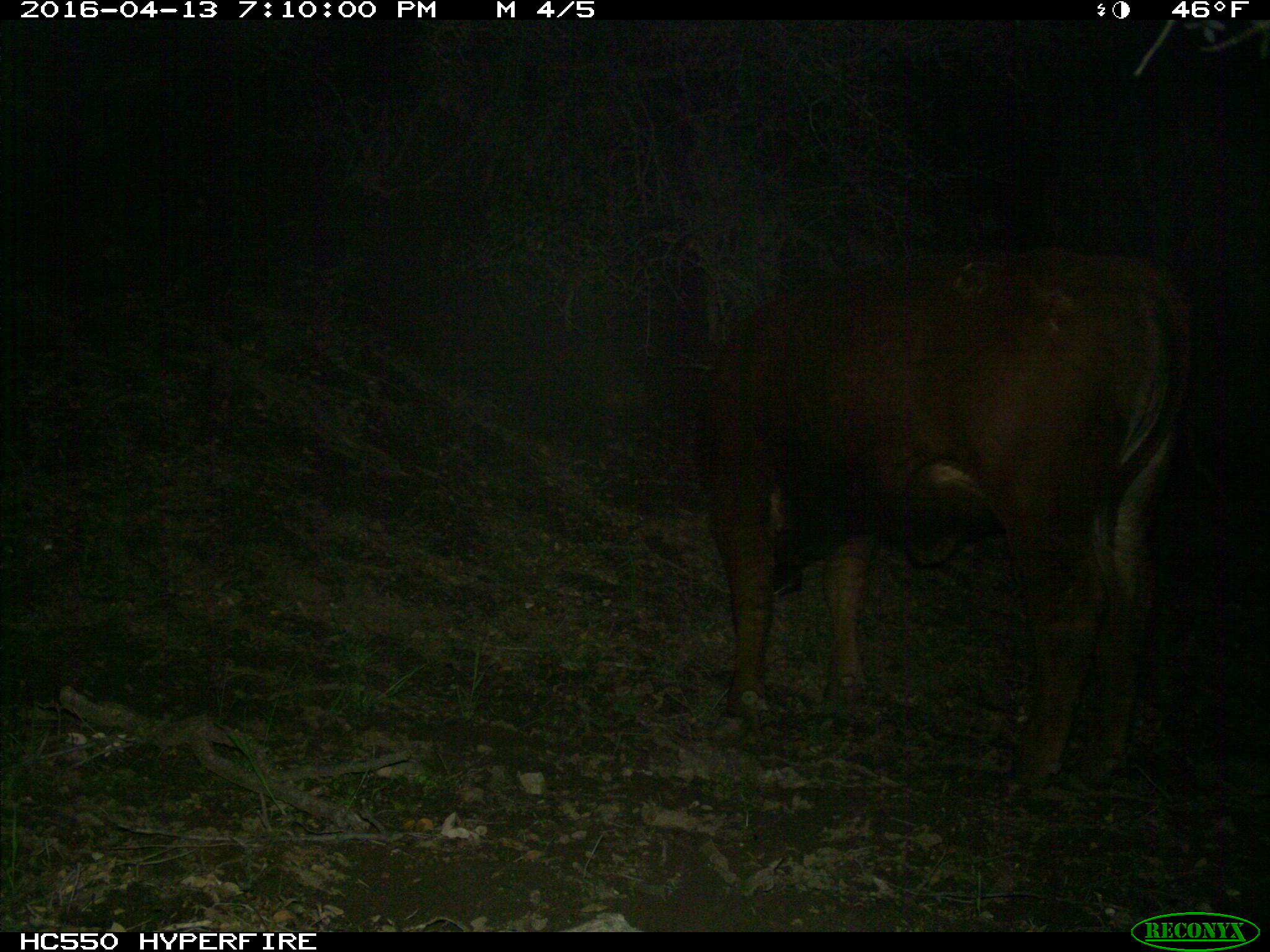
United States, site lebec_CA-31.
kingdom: Animalia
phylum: Chordata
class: Mammalia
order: Artiodactyla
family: Bovidae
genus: Bos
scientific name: Bos taurus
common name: domestic cow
Bos taurus (domestic cow).